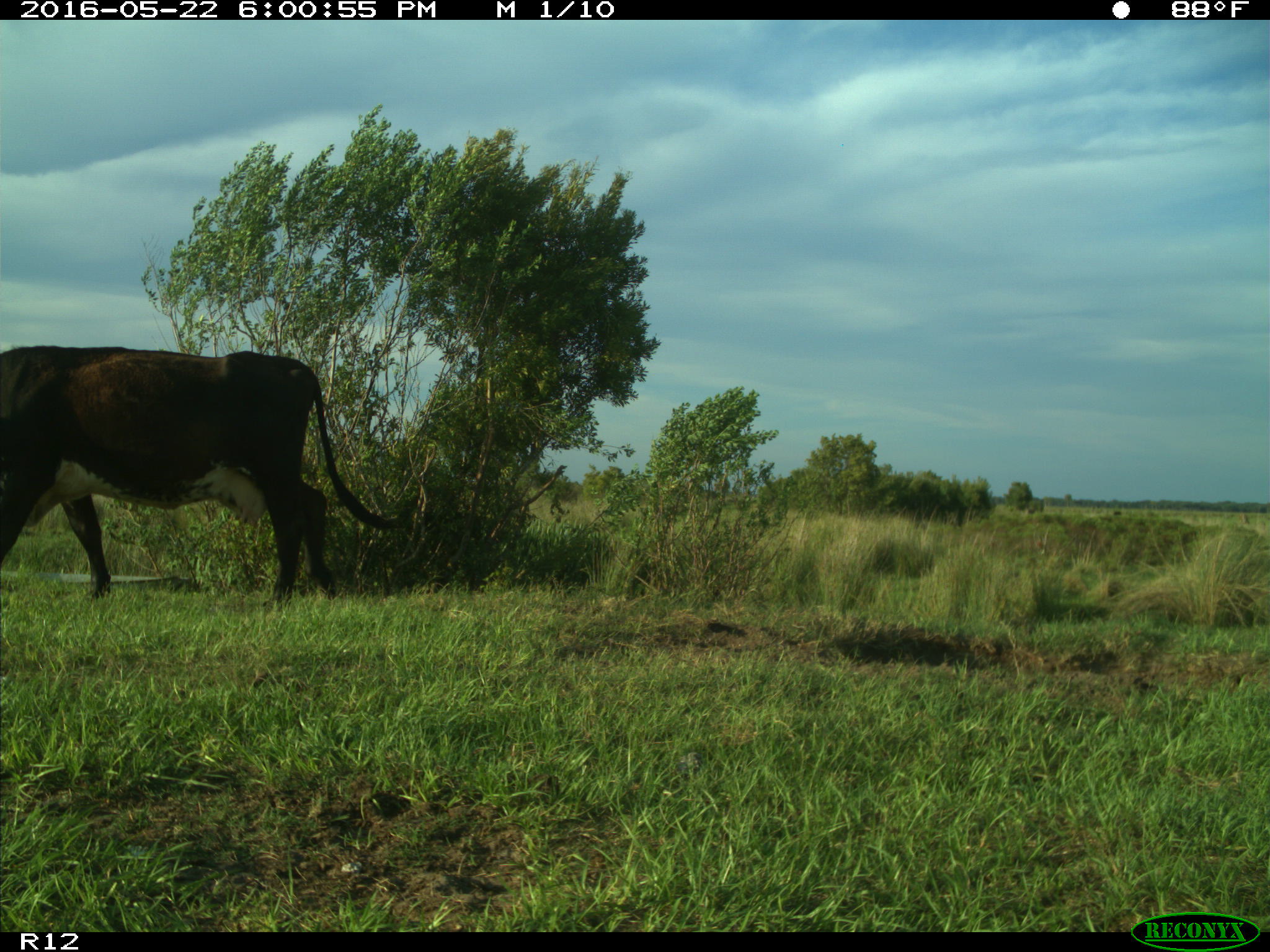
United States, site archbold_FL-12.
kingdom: Animalia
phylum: Chordata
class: Mammalia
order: Artiodactyla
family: Bovidae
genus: Bos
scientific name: Bos taurus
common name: domestic cow